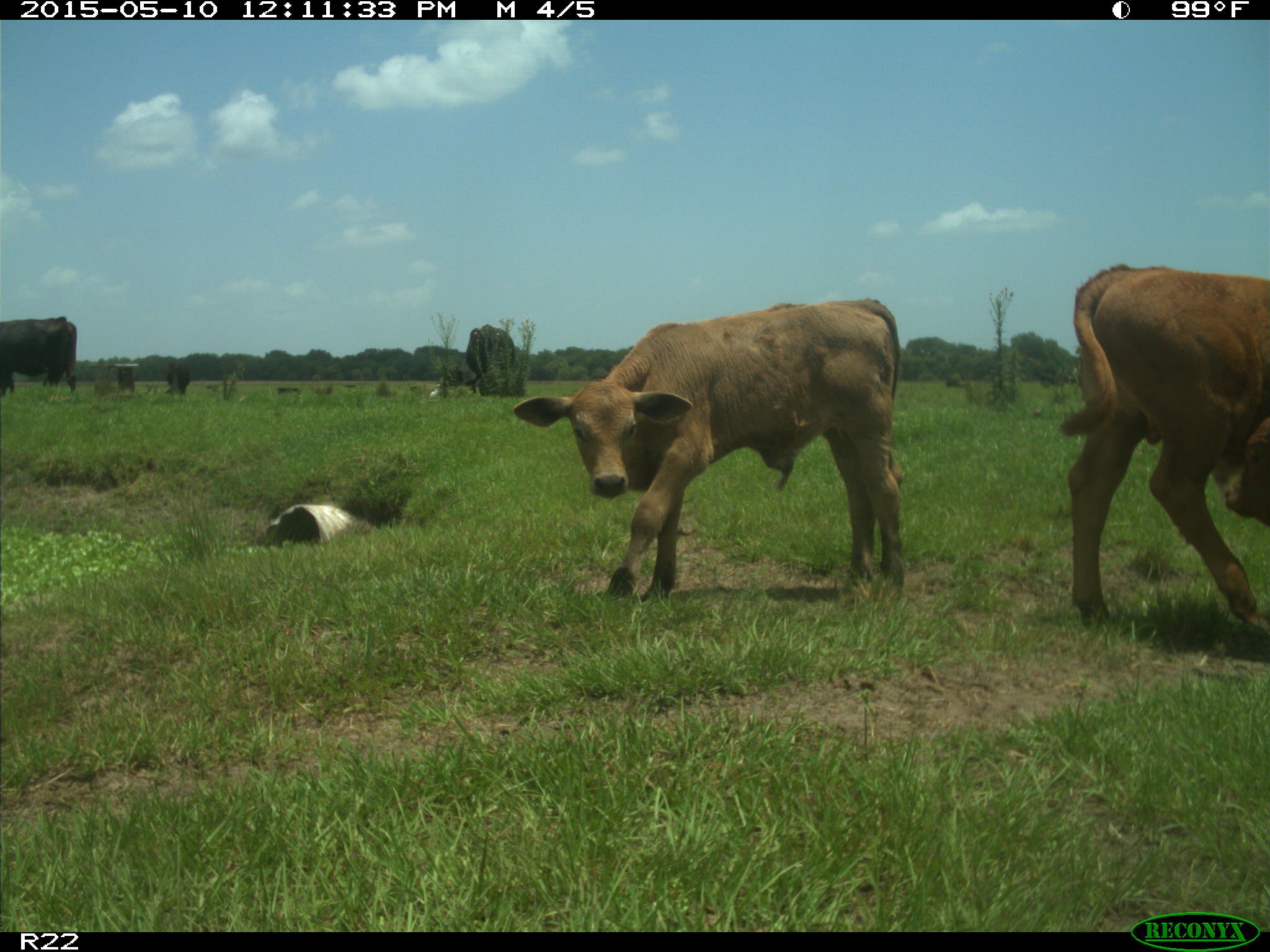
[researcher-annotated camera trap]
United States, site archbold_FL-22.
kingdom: Animalia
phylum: Chordata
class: Mammalia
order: Artiodactyla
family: Bovidae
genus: Bos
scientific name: Bos taurus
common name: domestic cow